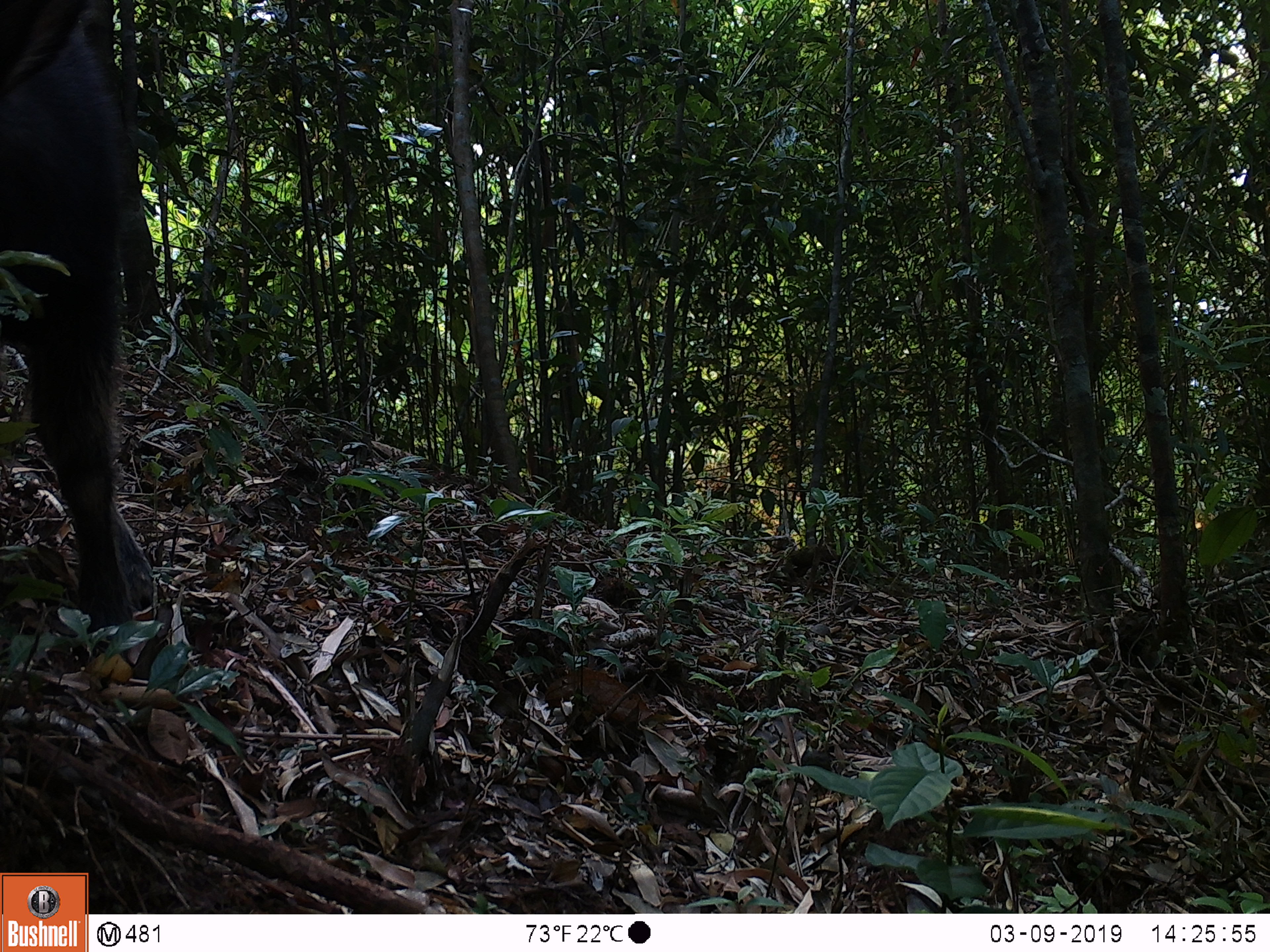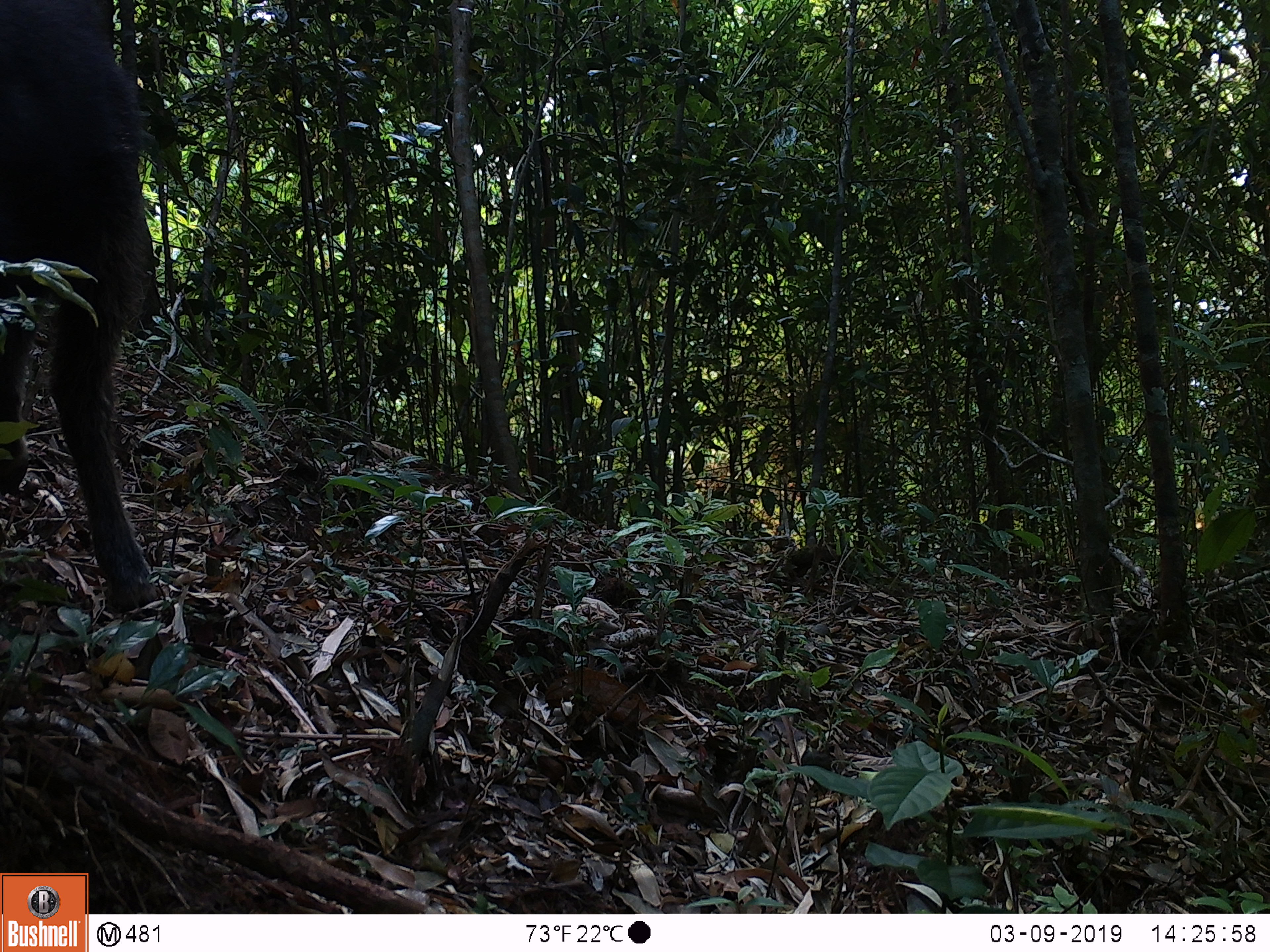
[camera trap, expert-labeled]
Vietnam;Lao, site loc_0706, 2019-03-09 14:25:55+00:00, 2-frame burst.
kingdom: Animalia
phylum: Chordata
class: Mammalia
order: Artiodactyla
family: Bovidae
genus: Capricornis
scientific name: Capricornis sumatraensis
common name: chinese serow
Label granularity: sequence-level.